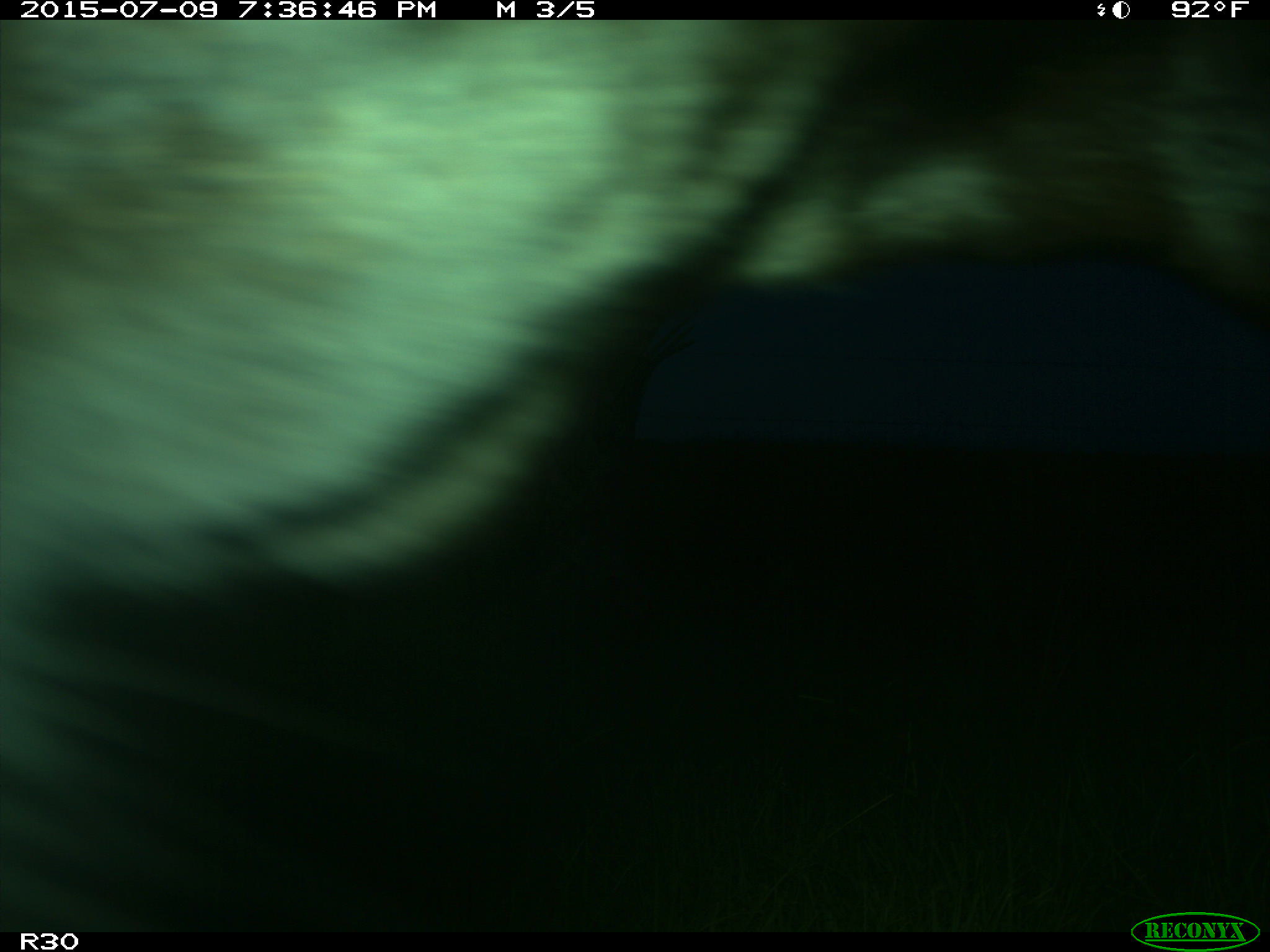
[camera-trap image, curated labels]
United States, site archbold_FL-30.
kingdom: Animalia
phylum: Chordata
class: Mammalia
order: Artiodactyla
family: Bovidae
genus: Bos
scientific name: Bos taurus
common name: domestic cow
Bos taurus (domestic cow).